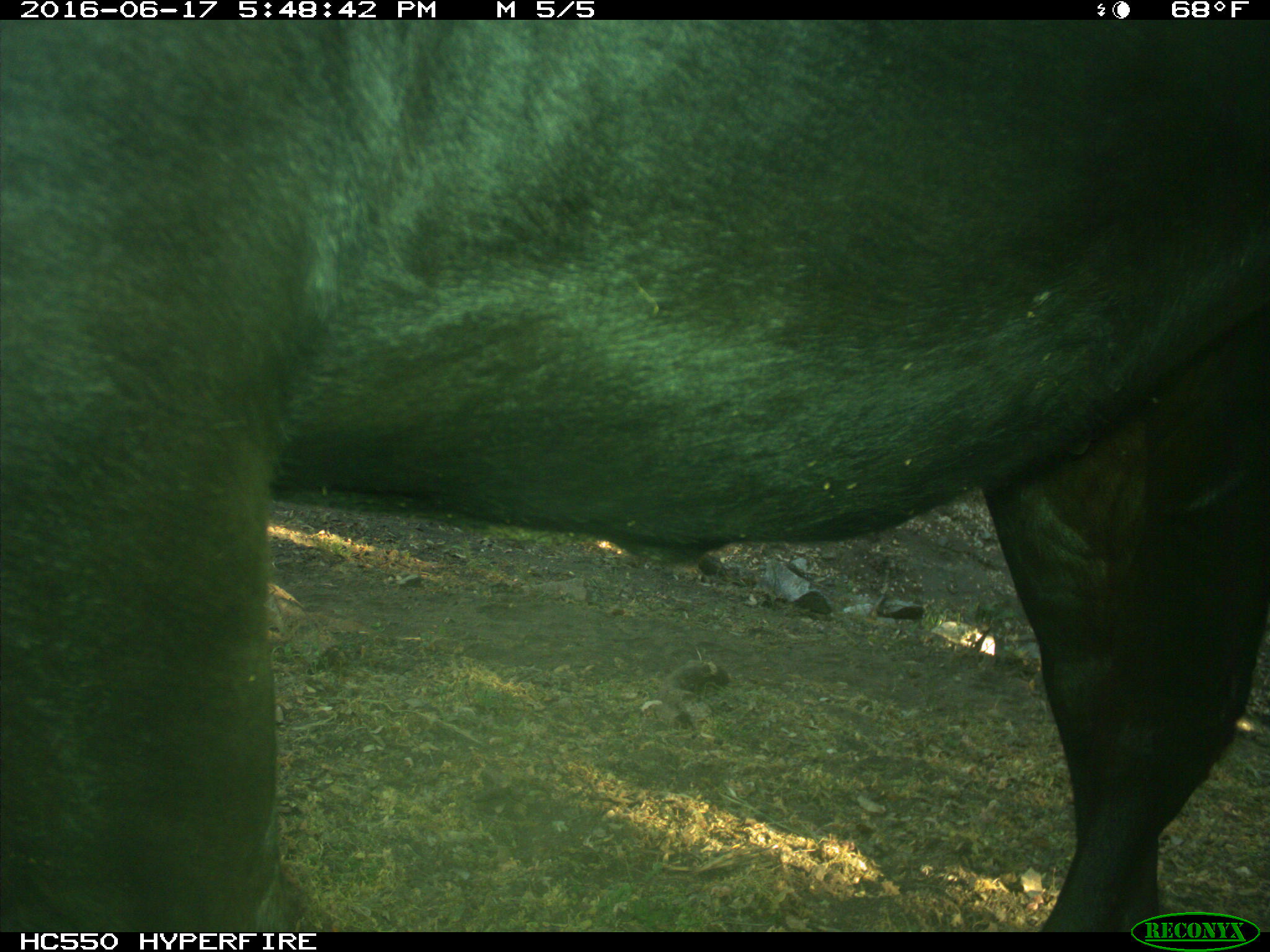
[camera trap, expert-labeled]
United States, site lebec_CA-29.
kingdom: Animalia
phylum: Chordata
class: Mammalia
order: Artiodactyla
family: Bovidae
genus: Bos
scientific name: Bos taurus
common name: domestic cow